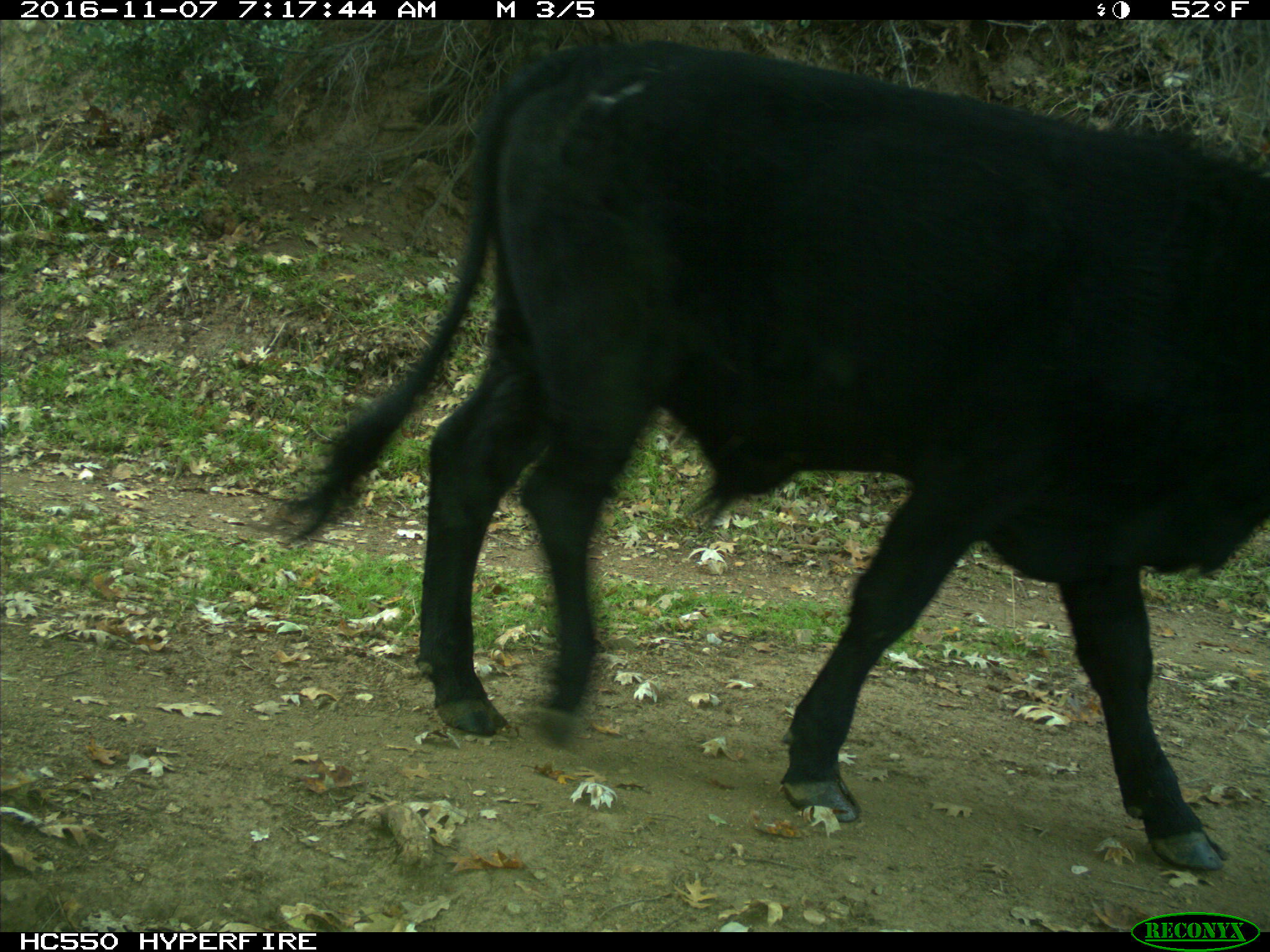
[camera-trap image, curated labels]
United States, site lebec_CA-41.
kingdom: Animalia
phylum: Chordata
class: Mammalia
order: Artiodactyla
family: Bovidae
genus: Bos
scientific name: Bos taurus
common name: domestic cow